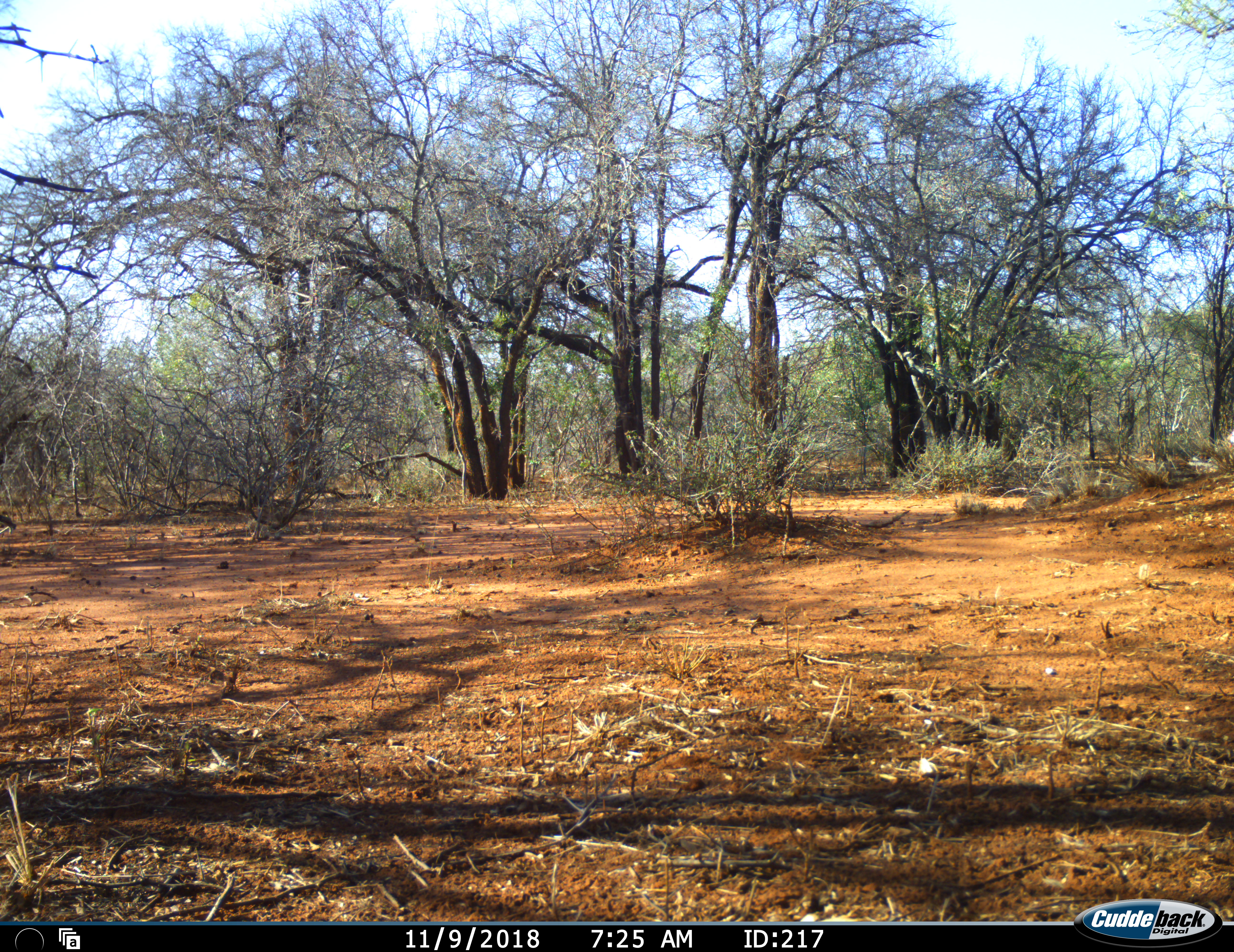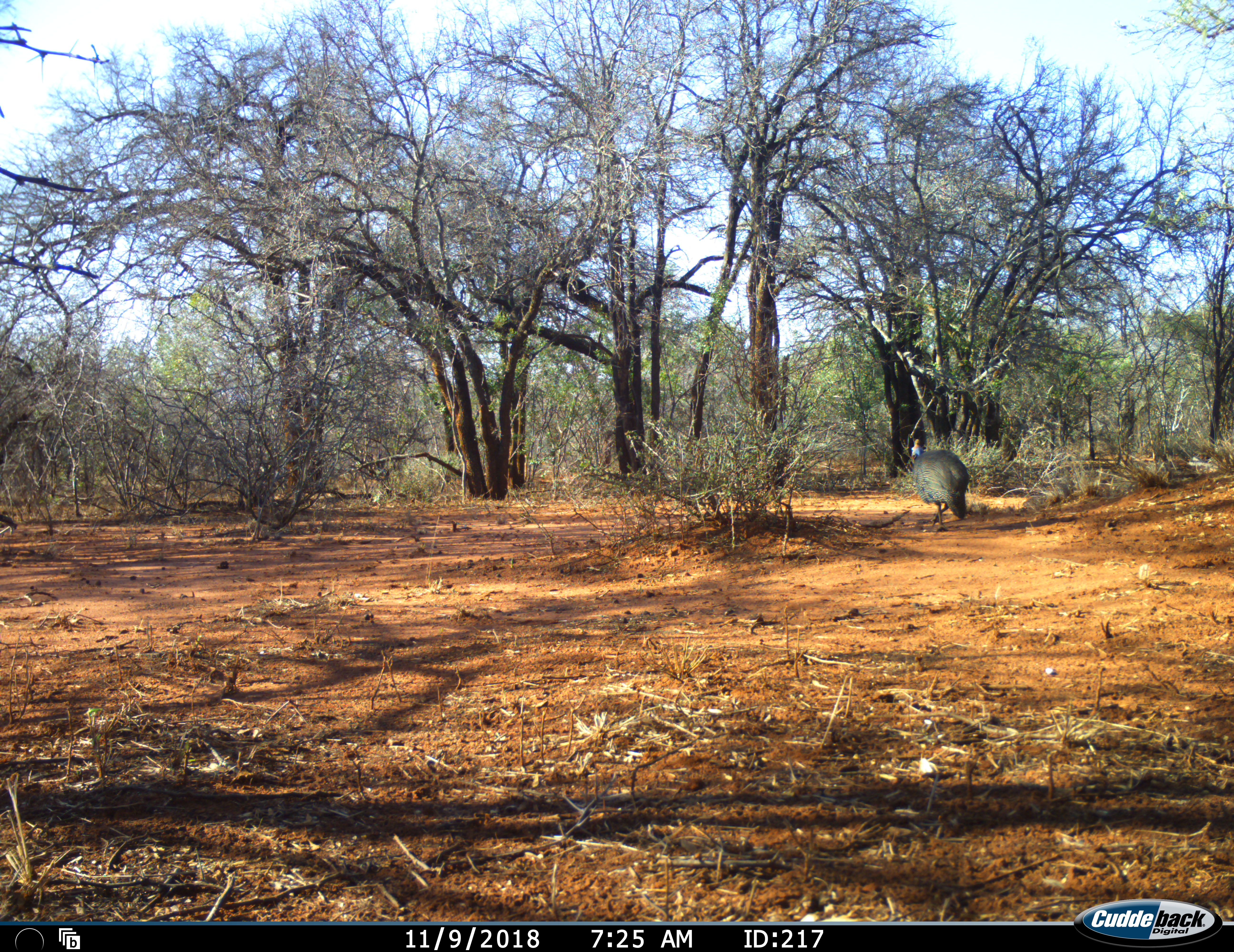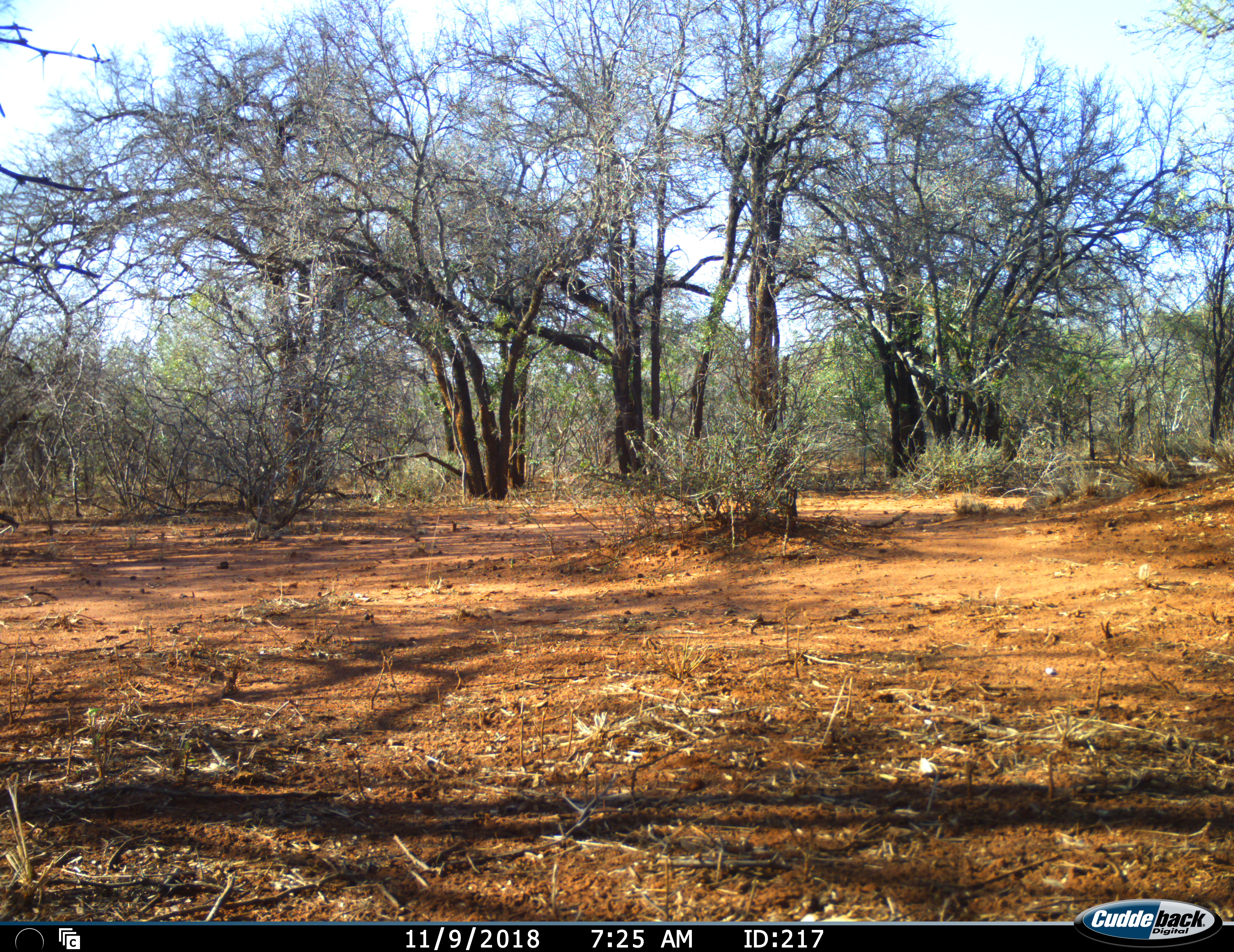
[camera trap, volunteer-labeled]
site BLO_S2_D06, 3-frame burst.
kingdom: Animalia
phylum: Chordata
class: Aves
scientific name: Aves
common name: bird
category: birdother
Birdother (bird) (Aves), count 1. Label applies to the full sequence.